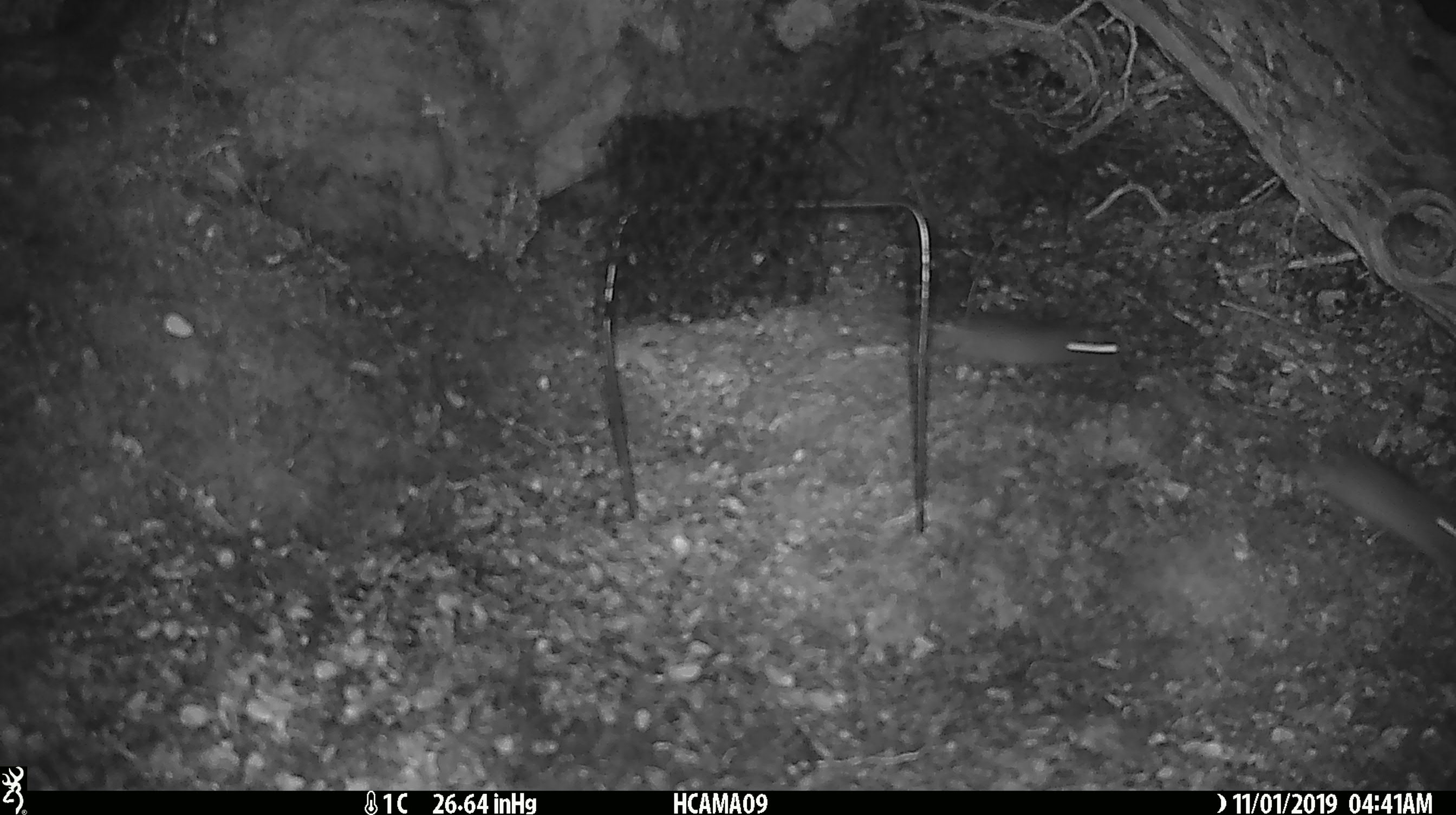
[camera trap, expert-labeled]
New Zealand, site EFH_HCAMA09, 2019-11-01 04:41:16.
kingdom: Animalia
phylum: Chordata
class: Mammalia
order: Rodentia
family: Muridae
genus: Mus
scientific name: Mus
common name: mouse